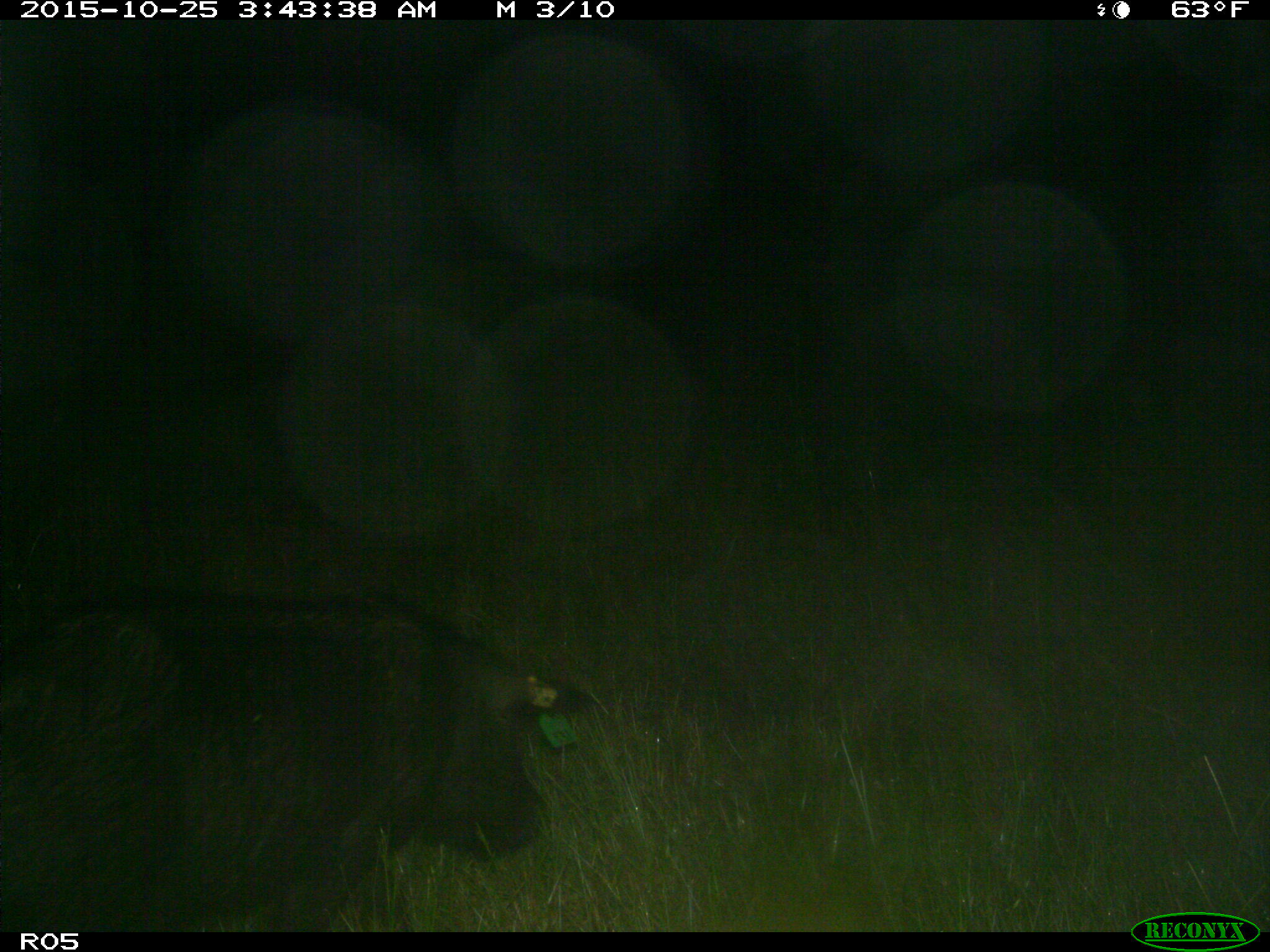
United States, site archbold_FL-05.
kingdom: Animalia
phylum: Chordata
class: Mammalia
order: Artiodactyla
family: Suidae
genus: Sus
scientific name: Sus scrofa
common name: wild boar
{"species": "Sus scrofa (wild boar)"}